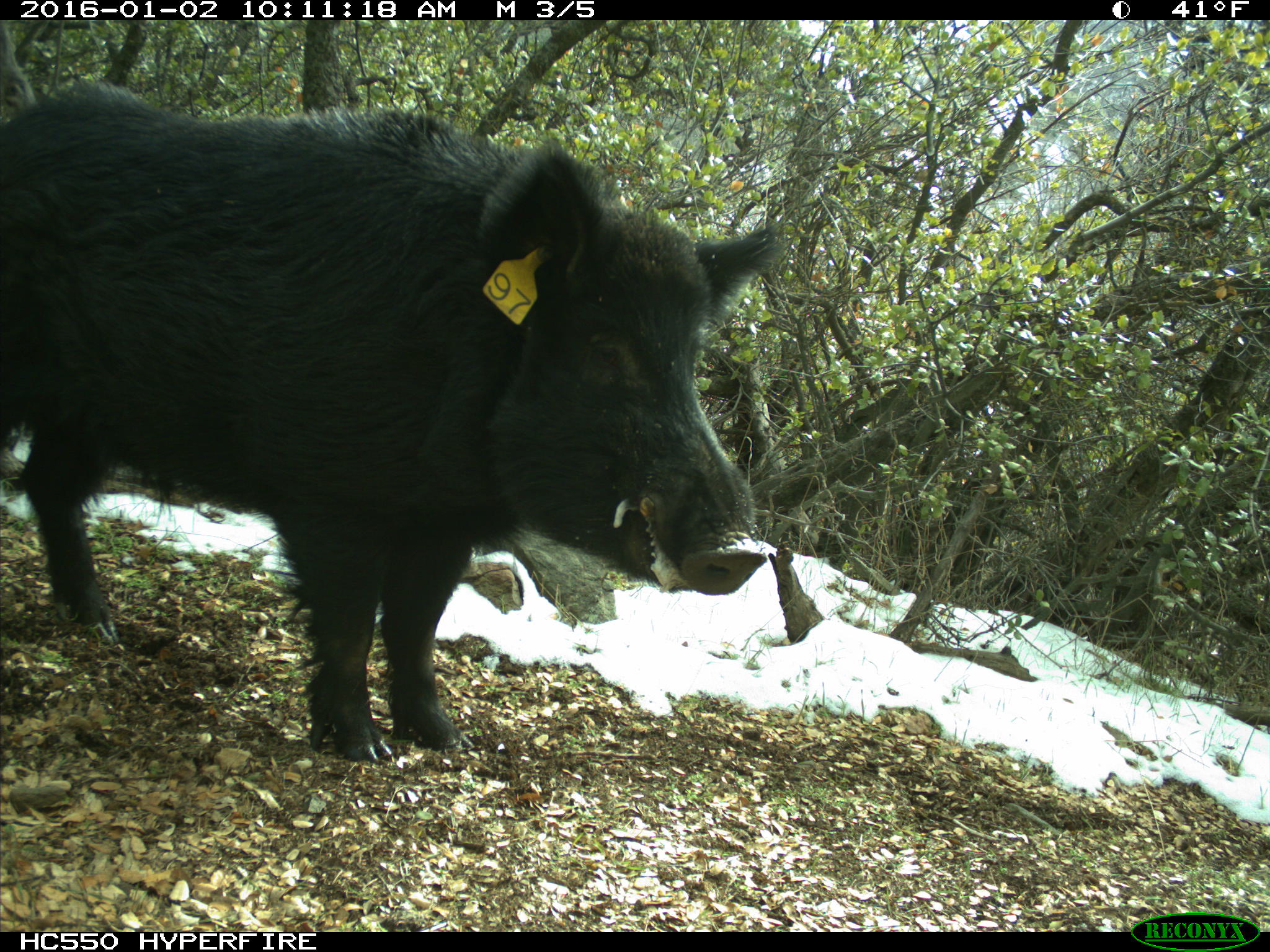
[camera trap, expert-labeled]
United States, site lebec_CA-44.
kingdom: Animalia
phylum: Chordata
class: Mammalia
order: Artiodactyla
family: Suidae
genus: Sus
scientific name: Sus scrofa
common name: wild boar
Sus scrofa (wild boar).